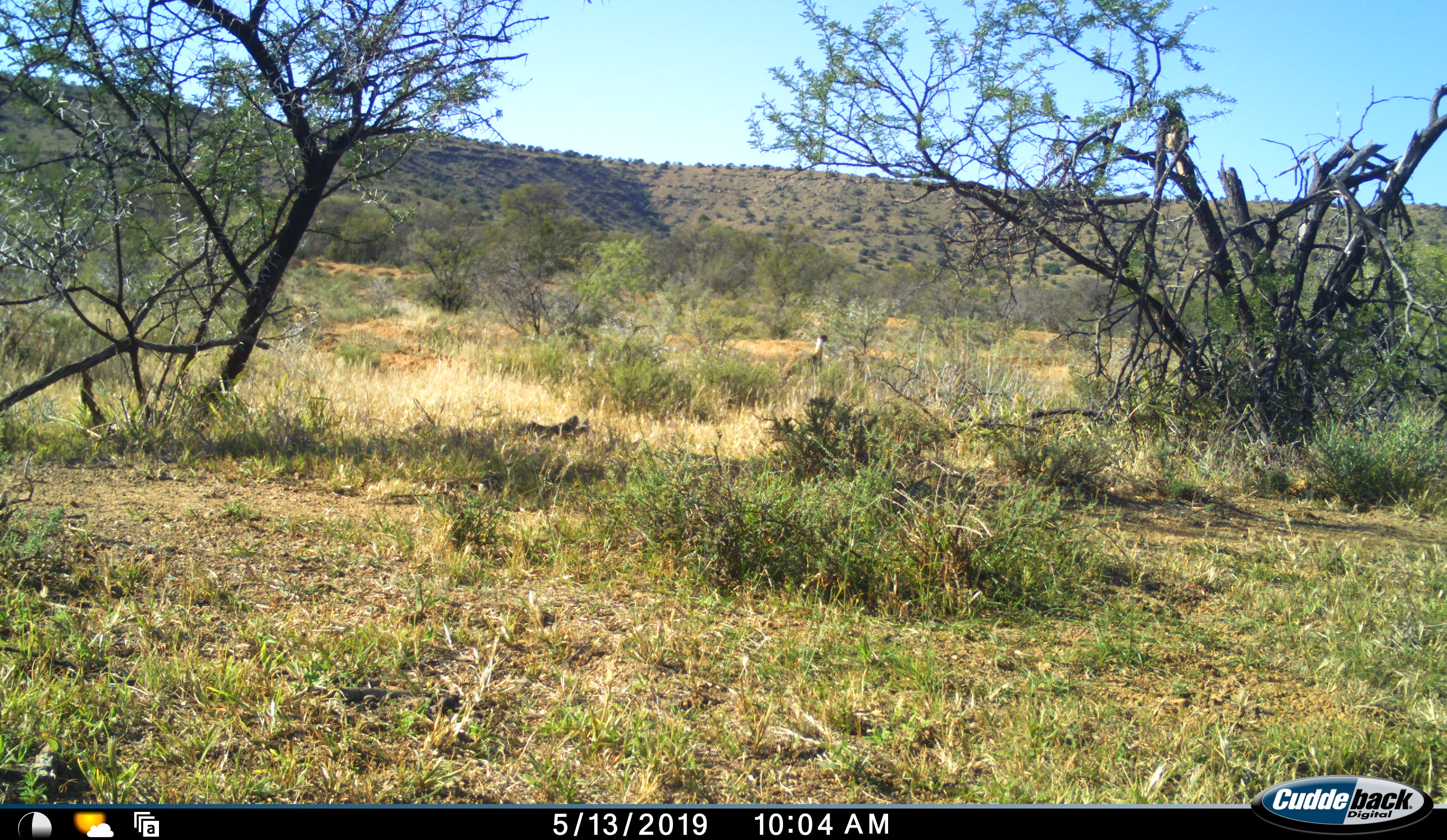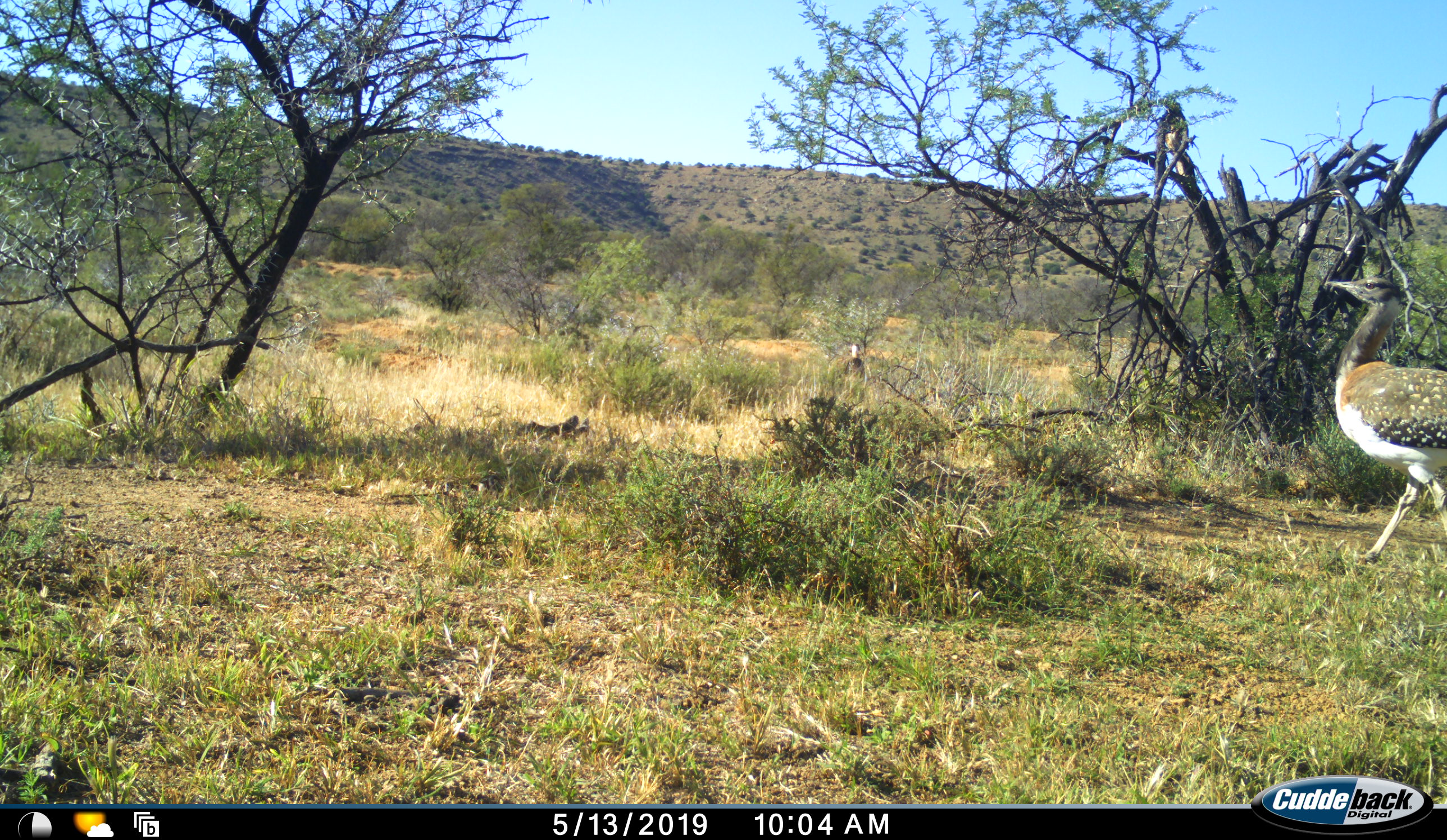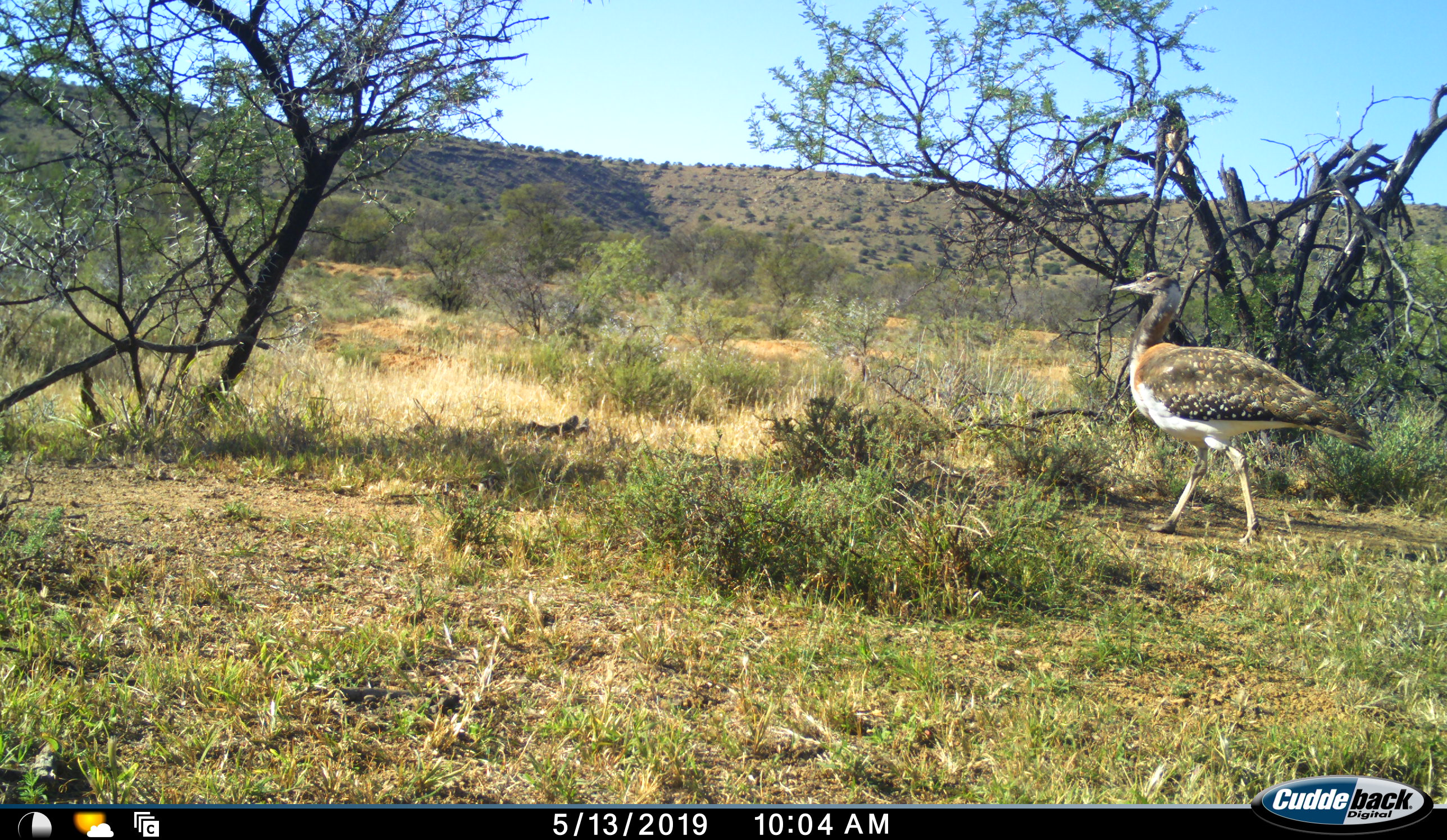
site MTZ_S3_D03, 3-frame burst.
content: unidentified animal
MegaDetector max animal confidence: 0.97